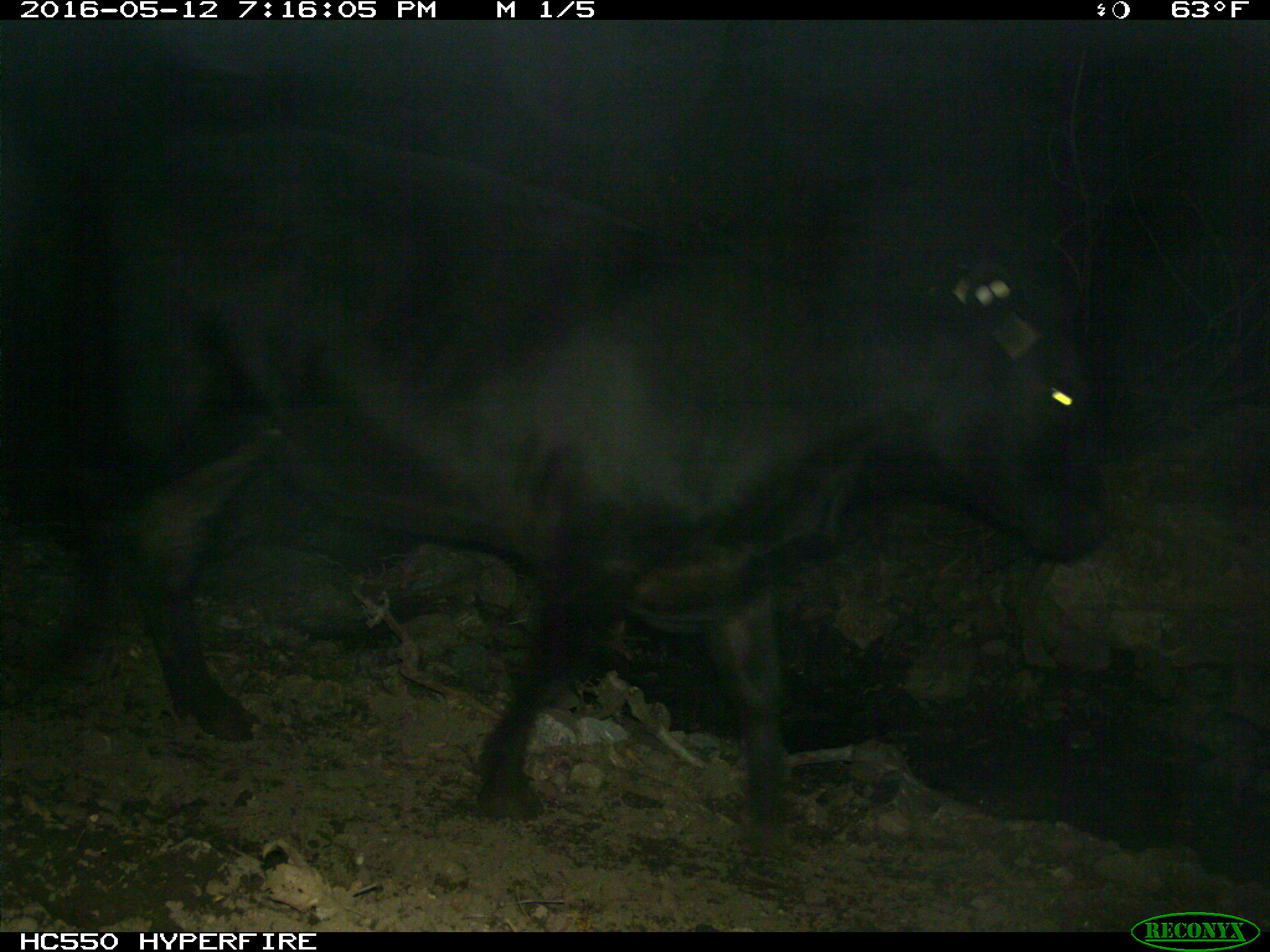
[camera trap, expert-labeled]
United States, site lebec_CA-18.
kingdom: Animalia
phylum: Chordata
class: Mammalia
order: Artiodactyla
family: Bovidae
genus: Bos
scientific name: Bos taurus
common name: domestic cow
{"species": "Bos taurus (domestic cow)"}